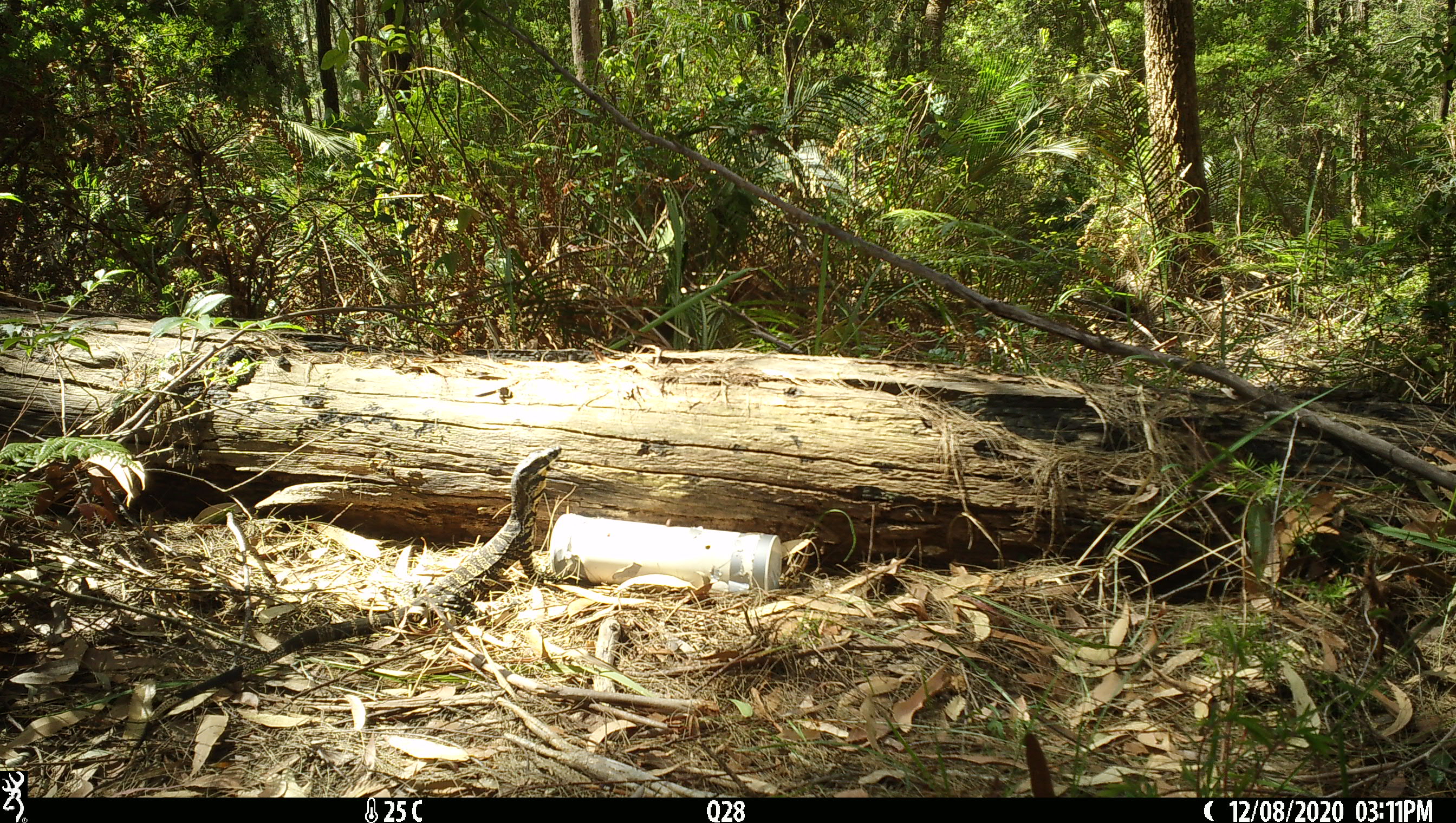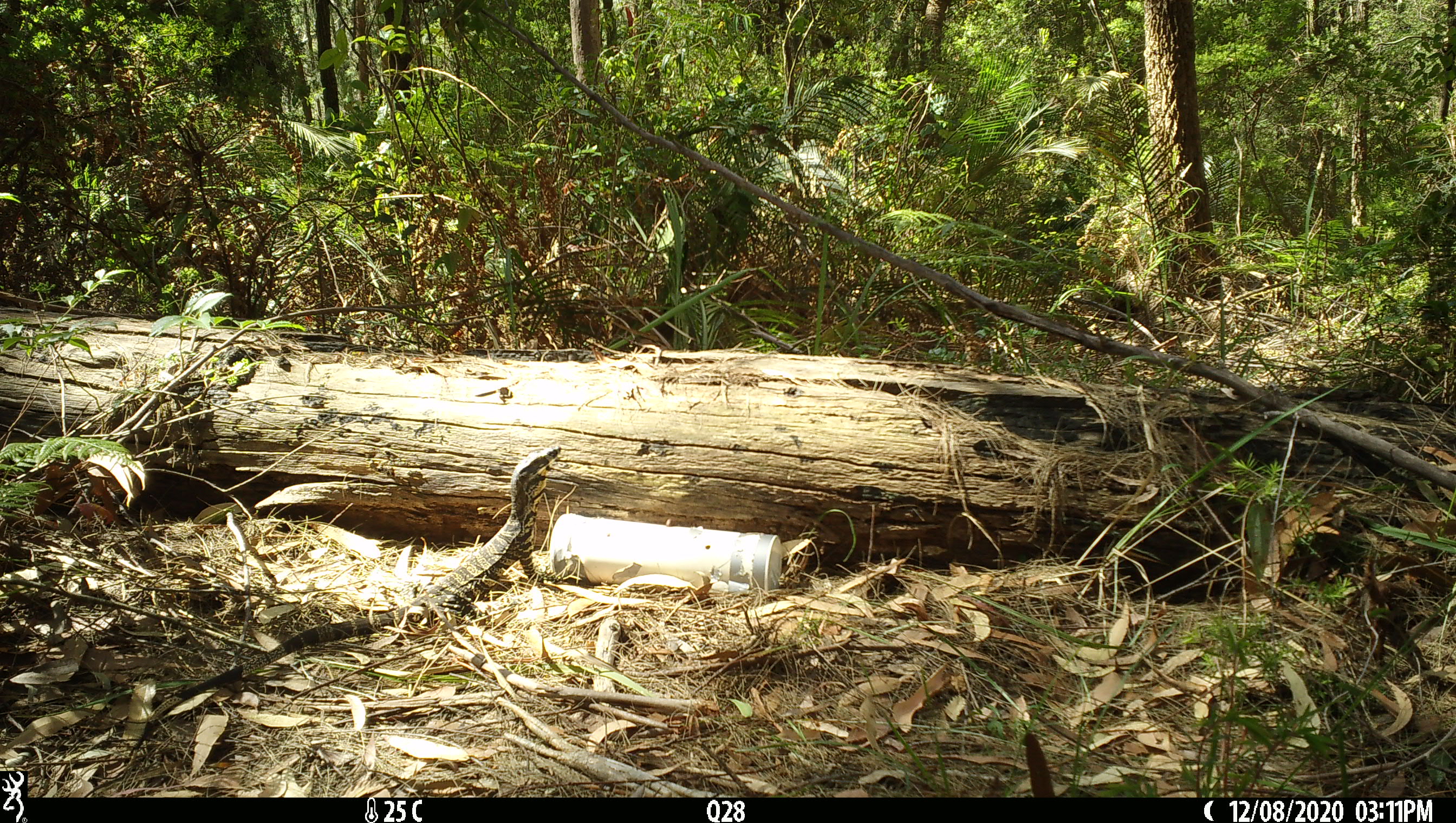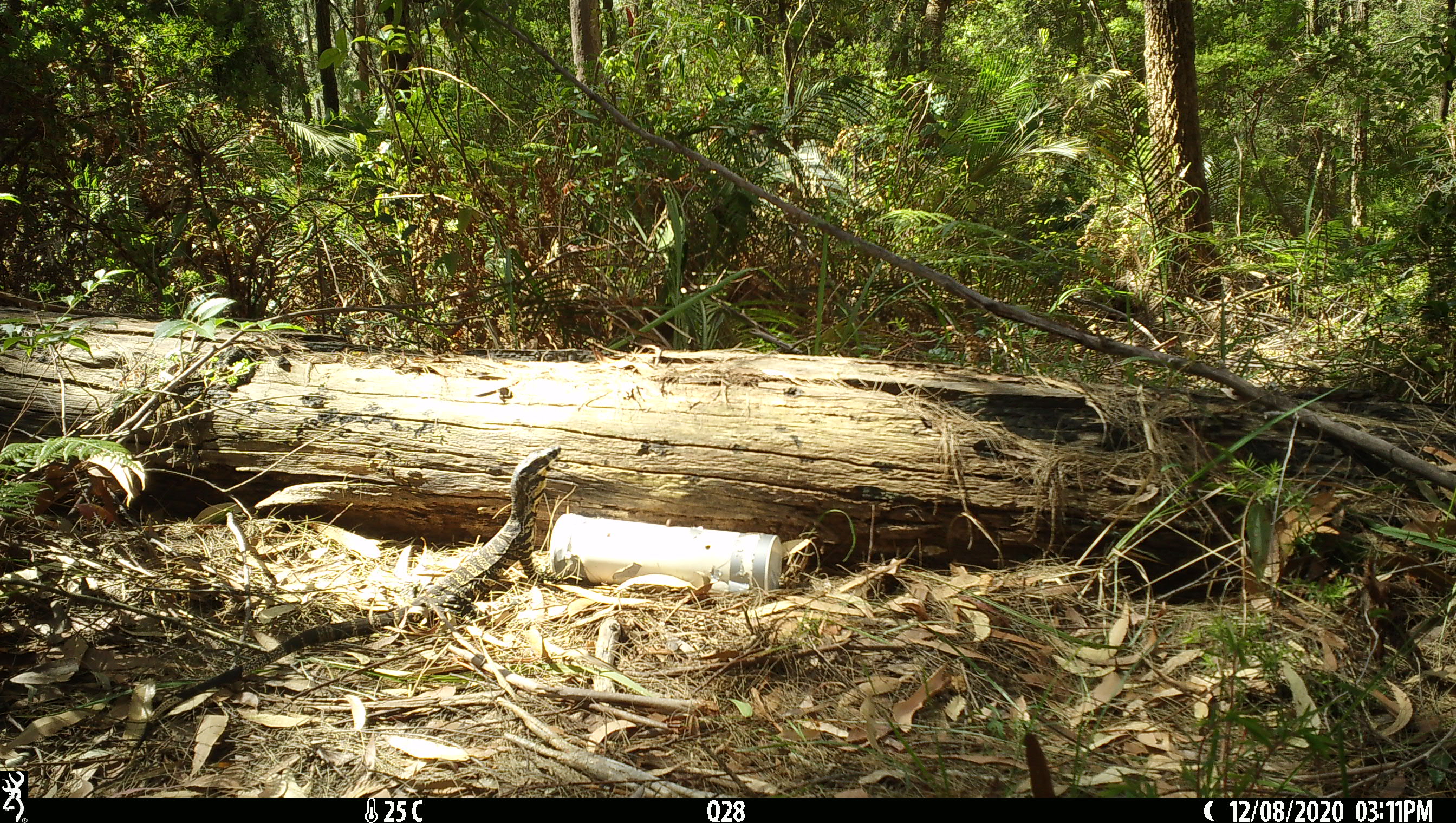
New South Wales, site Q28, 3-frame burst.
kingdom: Animalia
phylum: Chordata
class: Reptilia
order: Squamata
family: Varanidae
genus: Varanus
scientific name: Varanus varius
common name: lace monitor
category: goanna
Goanna (lace monitor) (Varanus varius).